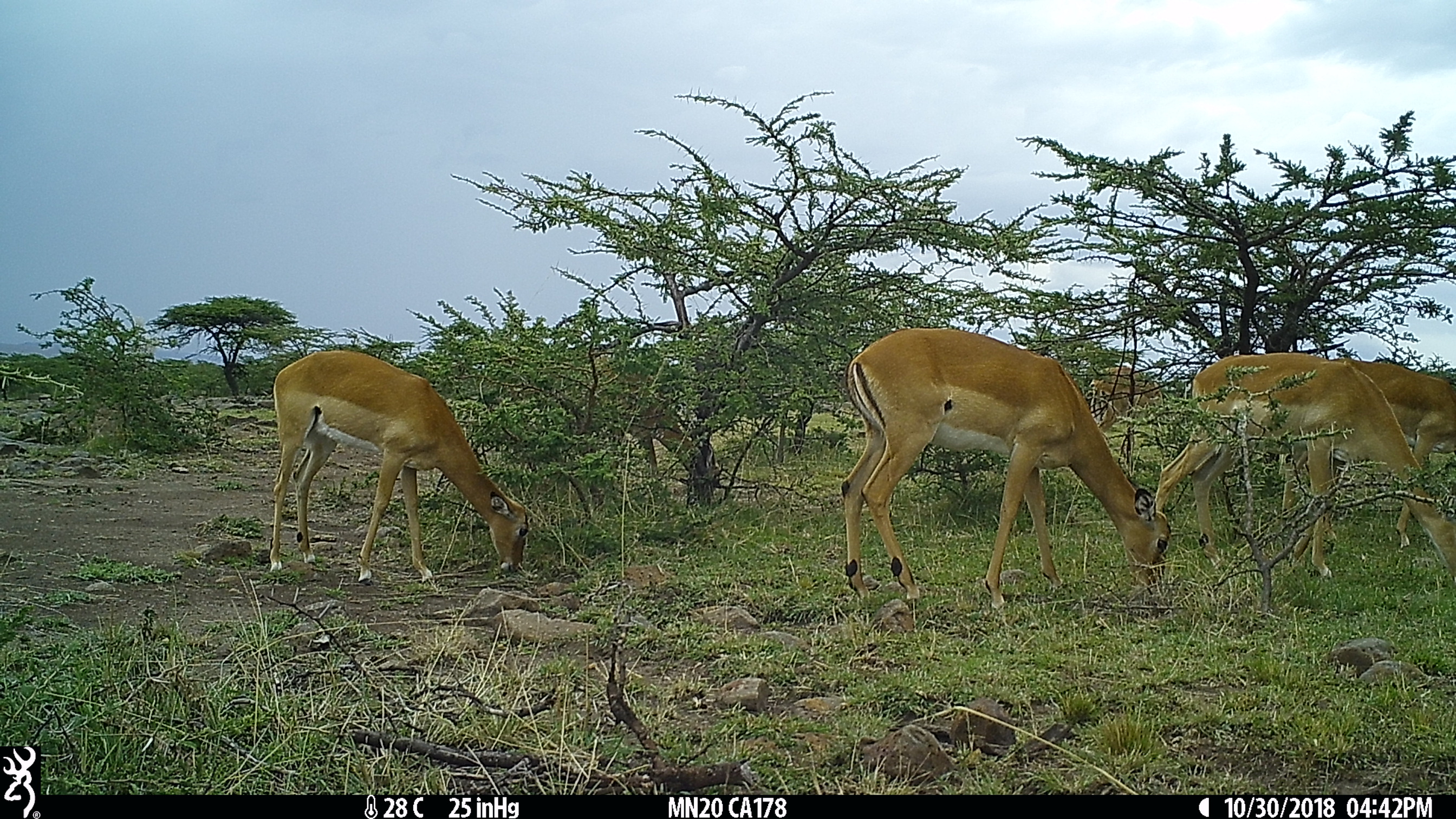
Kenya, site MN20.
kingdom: Animalia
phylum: Chordata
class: Mammalia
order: Artiodactyla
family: Bovidae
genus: Aepyceros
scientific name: Aepyceros melampus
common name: impala